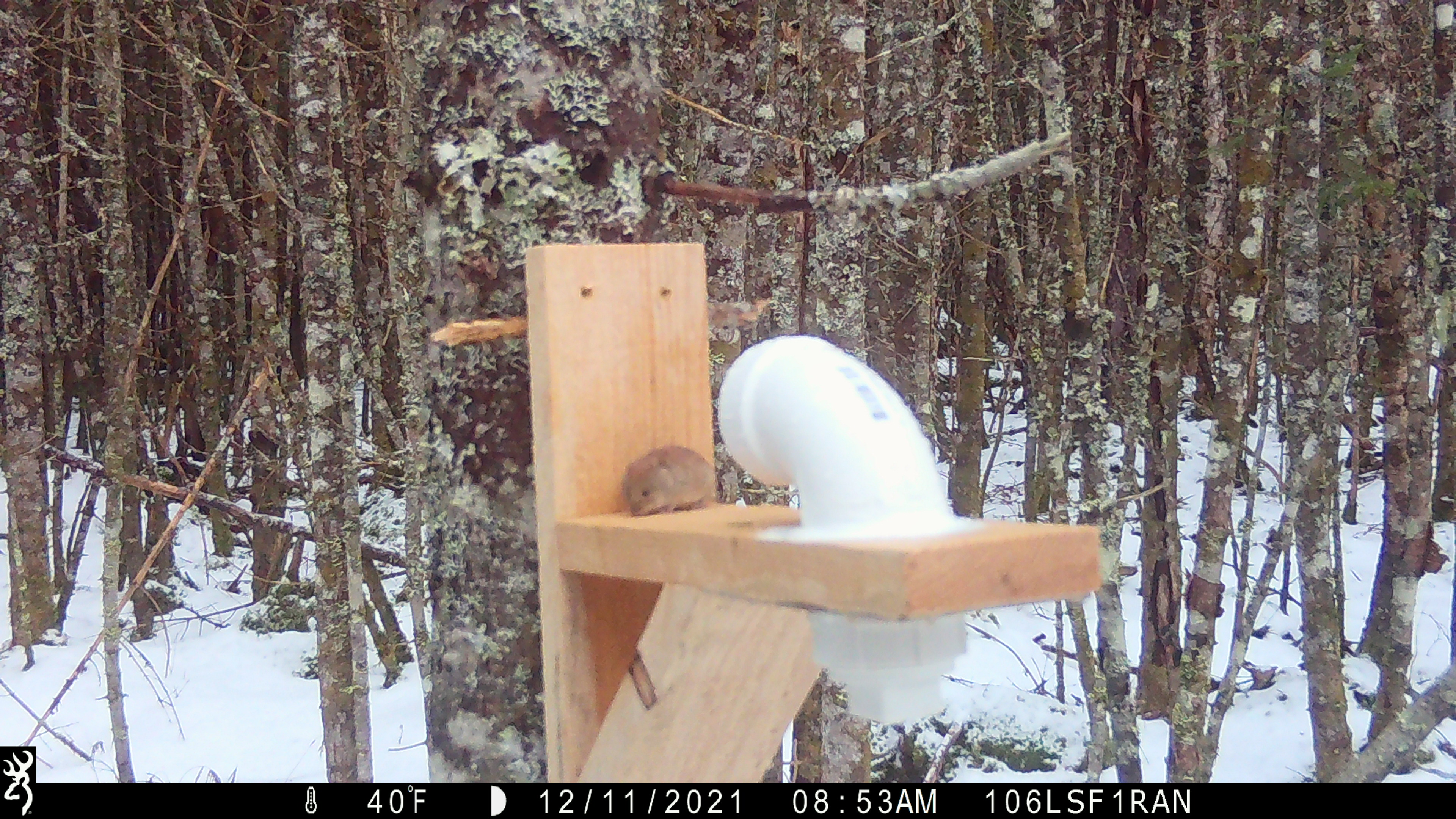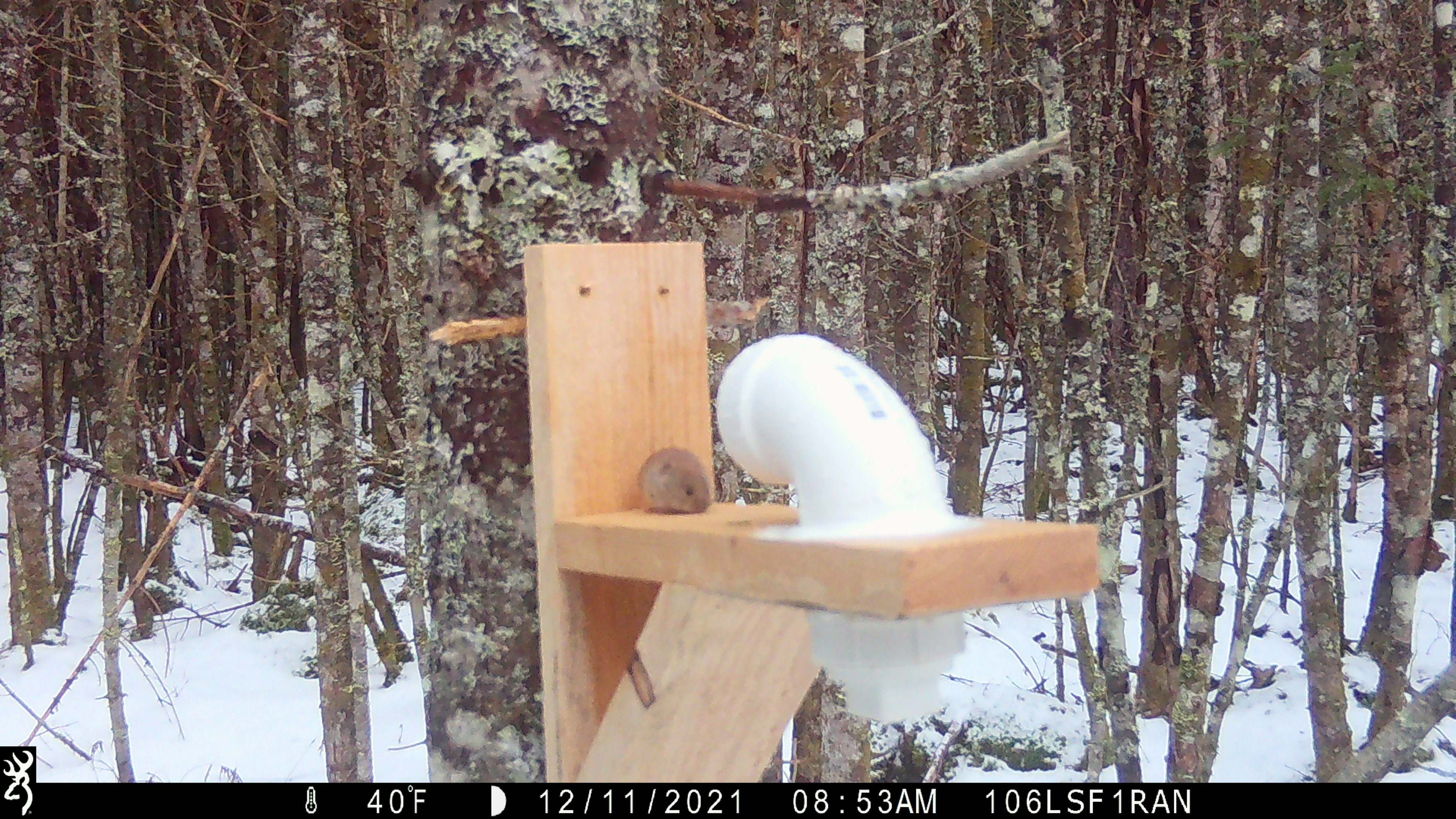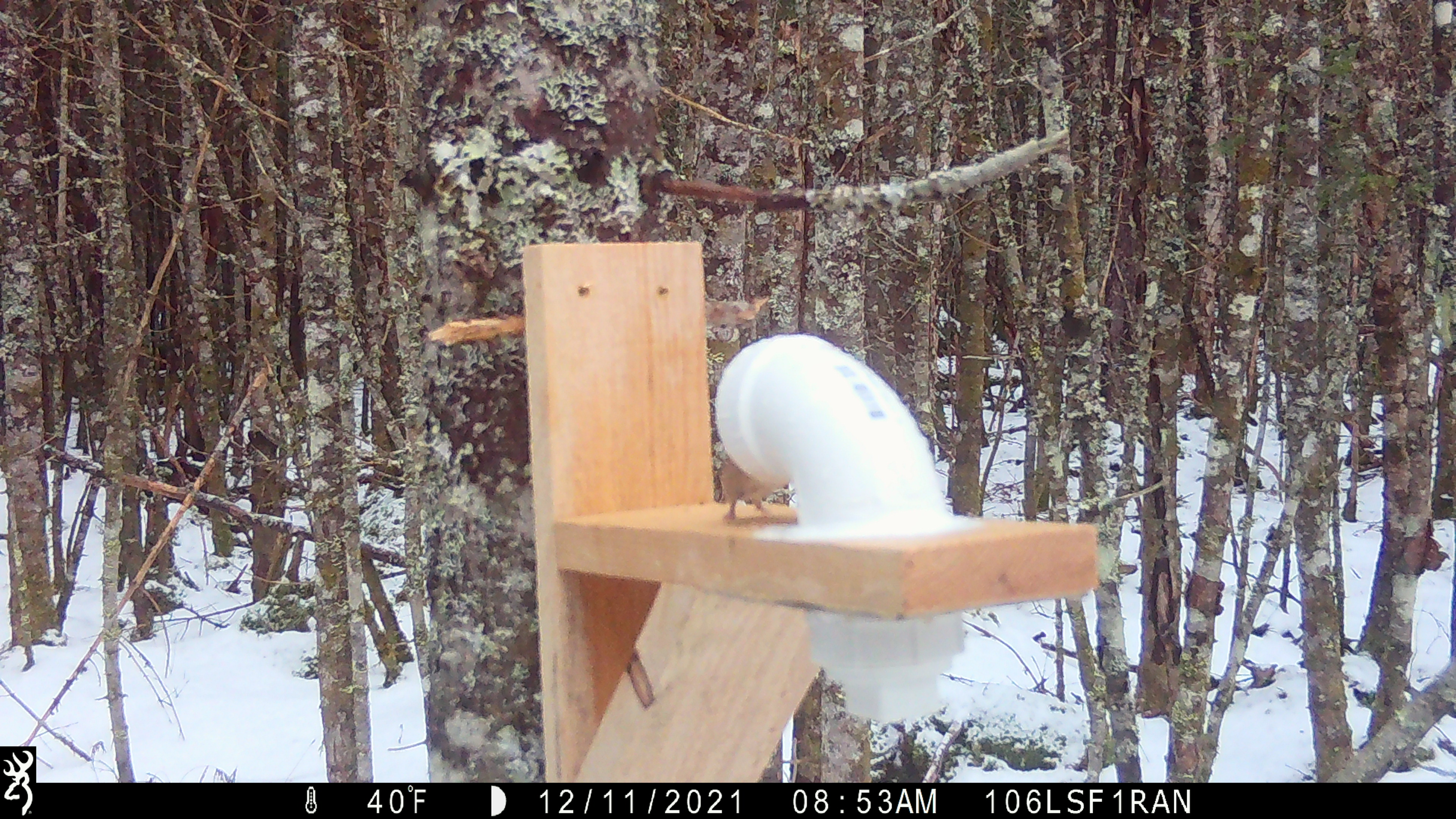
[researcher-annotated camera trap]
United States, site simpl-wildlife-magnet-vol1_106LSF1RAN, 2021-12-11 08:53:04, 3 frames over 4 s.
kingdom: Animalia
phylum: Chordata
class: Mammalia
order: Rodentia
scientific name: Rodentia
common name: mouse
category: mouse sp.